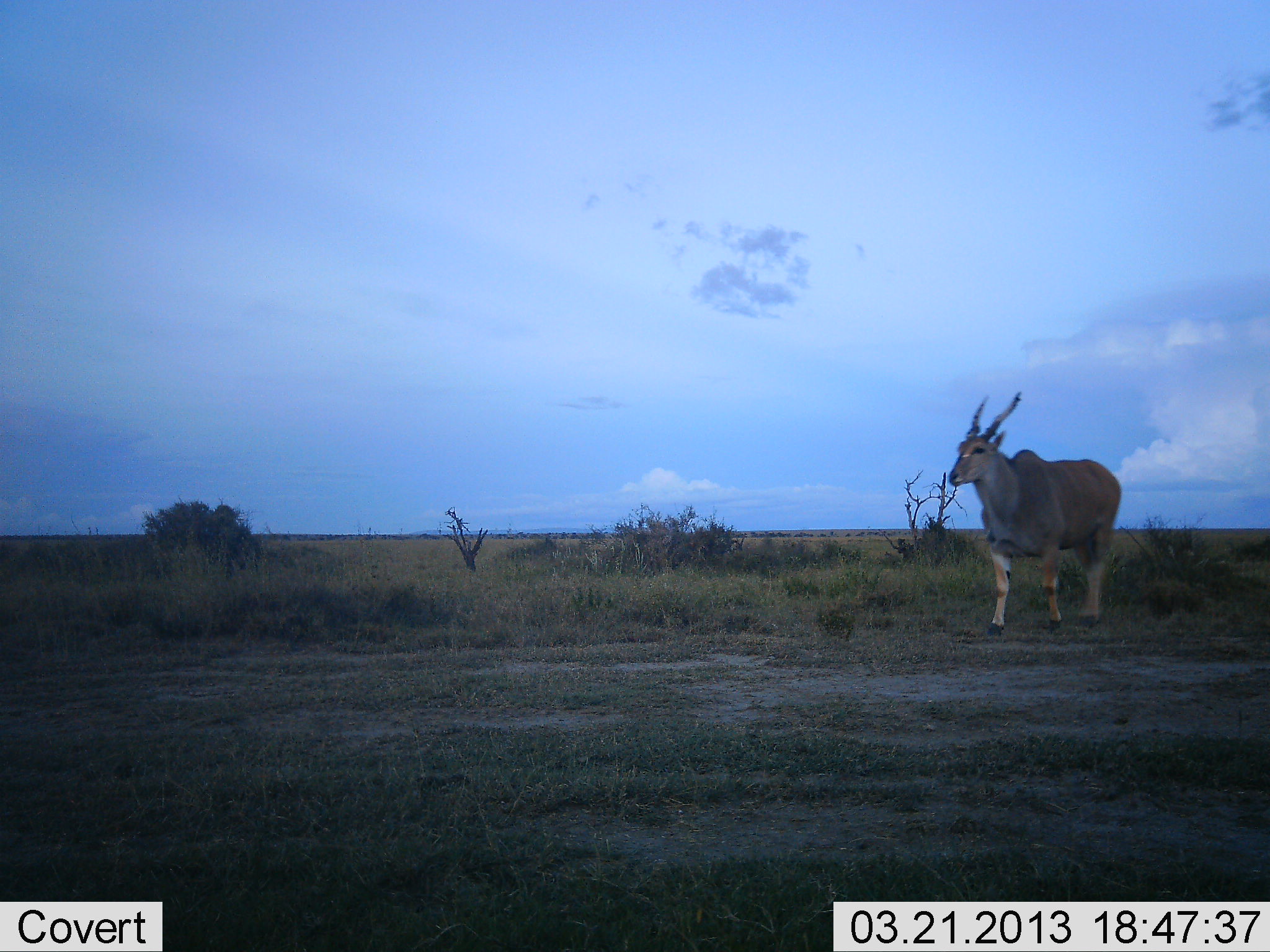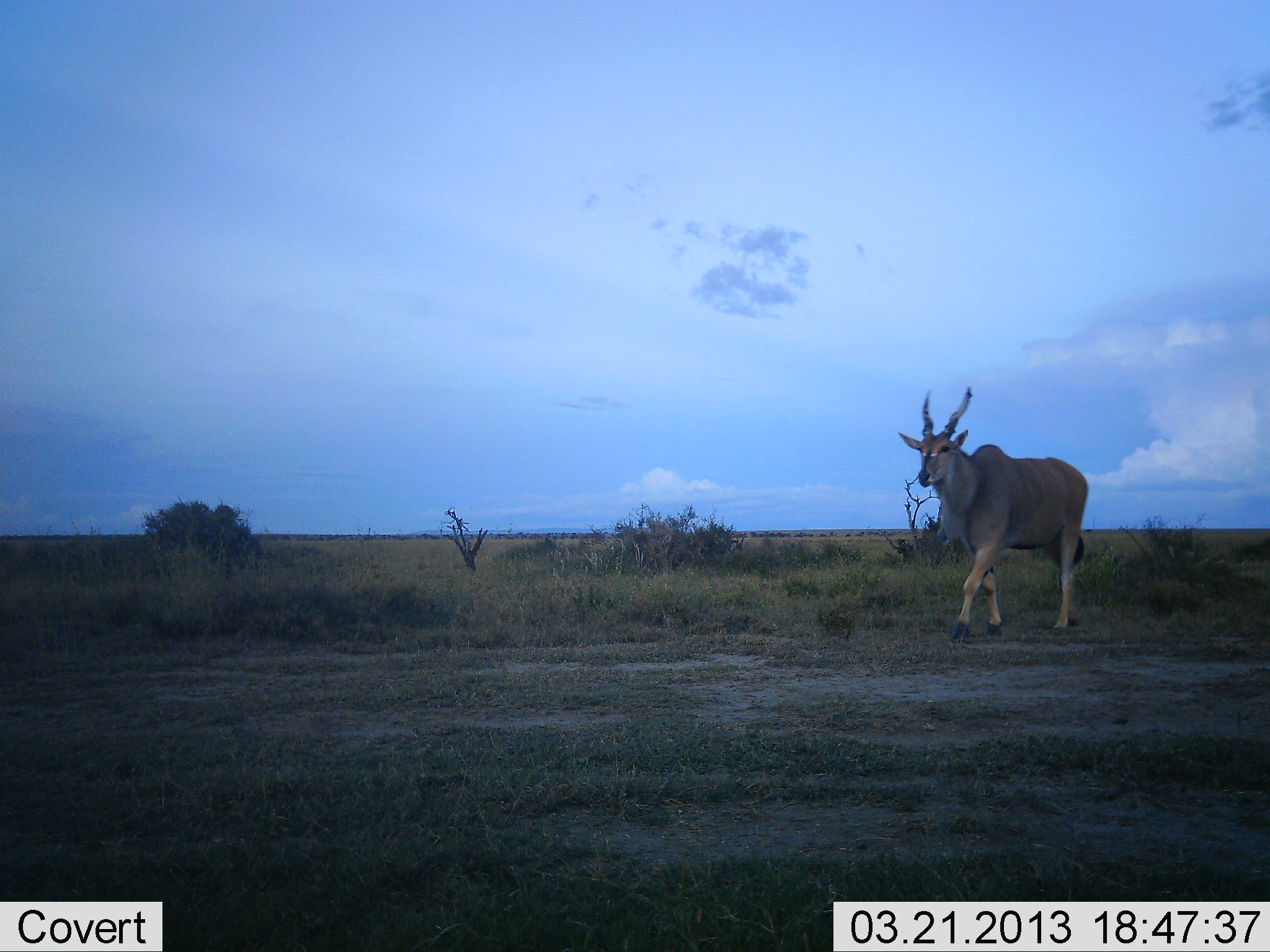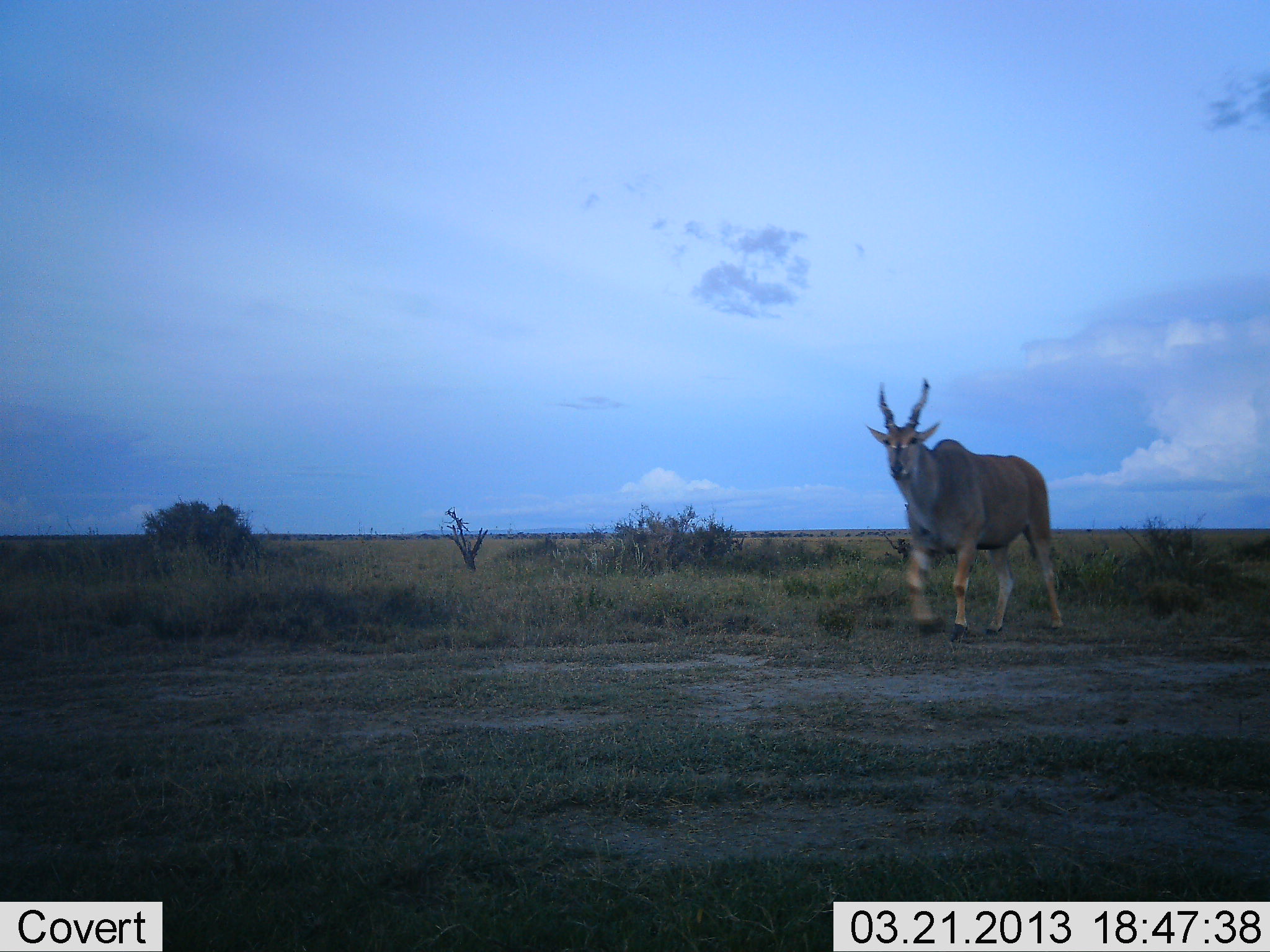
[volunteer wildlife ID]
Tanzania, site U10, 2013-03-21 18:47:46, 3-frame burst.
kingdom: Animalia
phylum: Chordata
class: Mammalia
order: Artiodactyla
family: Bovidae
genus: Tragelaphus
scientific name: Tragelaphus oryx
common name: eland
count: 1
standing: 10%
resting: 0%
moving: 97%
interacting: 0%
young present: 0%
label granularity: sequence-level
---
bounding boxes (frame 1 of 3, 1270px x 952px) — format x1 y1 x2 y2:
animal: 944 392 1123 641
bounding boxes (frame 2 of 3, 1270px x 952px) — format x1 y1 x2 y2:
animal: 892 384 1091 648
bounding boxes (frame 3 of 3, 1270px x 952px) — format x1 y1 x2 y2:
animal: 863 377 1066 646